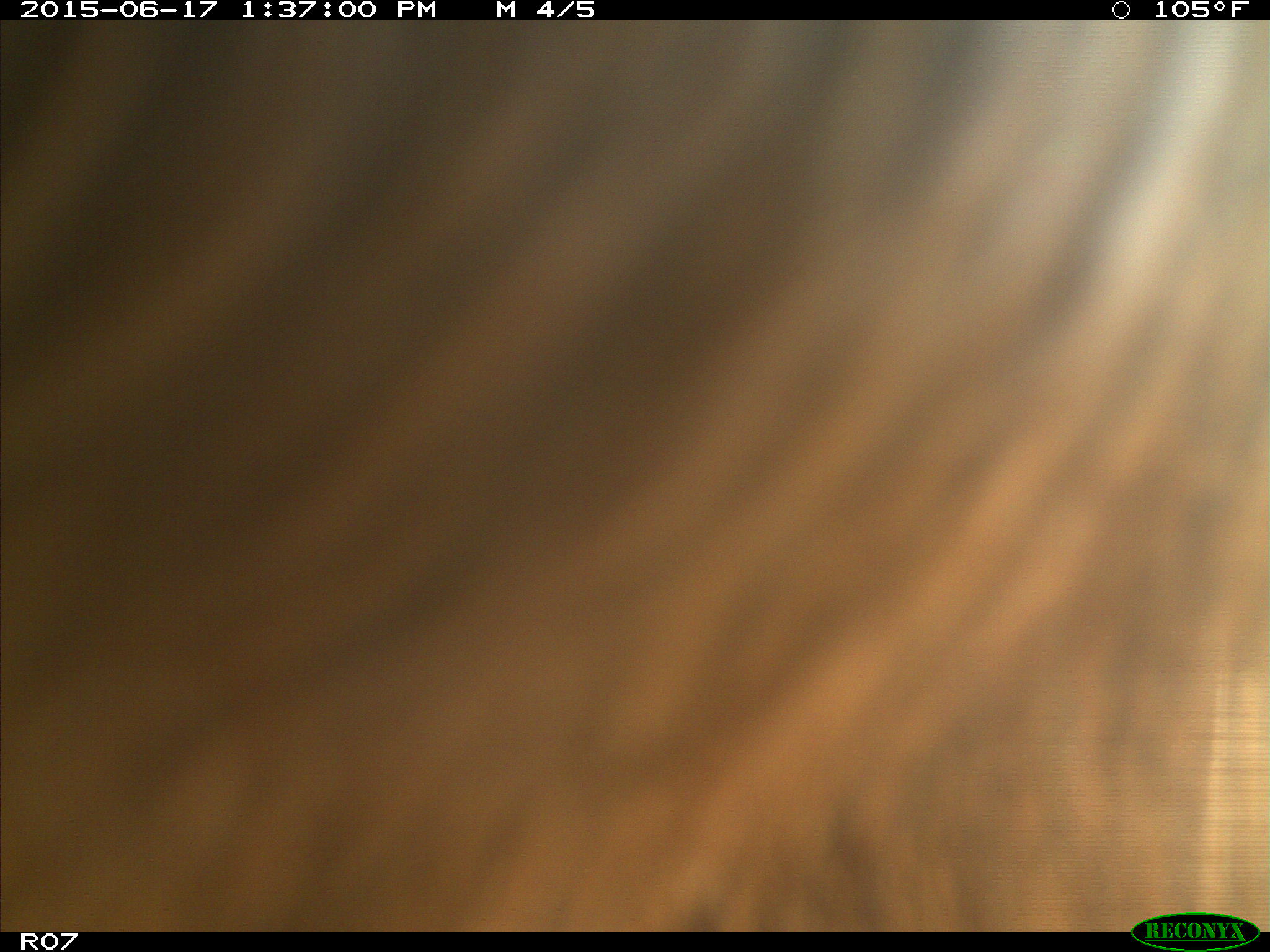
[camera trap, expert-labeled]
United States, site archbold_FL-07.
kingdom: Animalia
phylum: Chordata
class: Mammalia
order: Artiodactyla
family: Bovidae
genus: Bos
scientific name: Bos taurus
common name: domestic cow